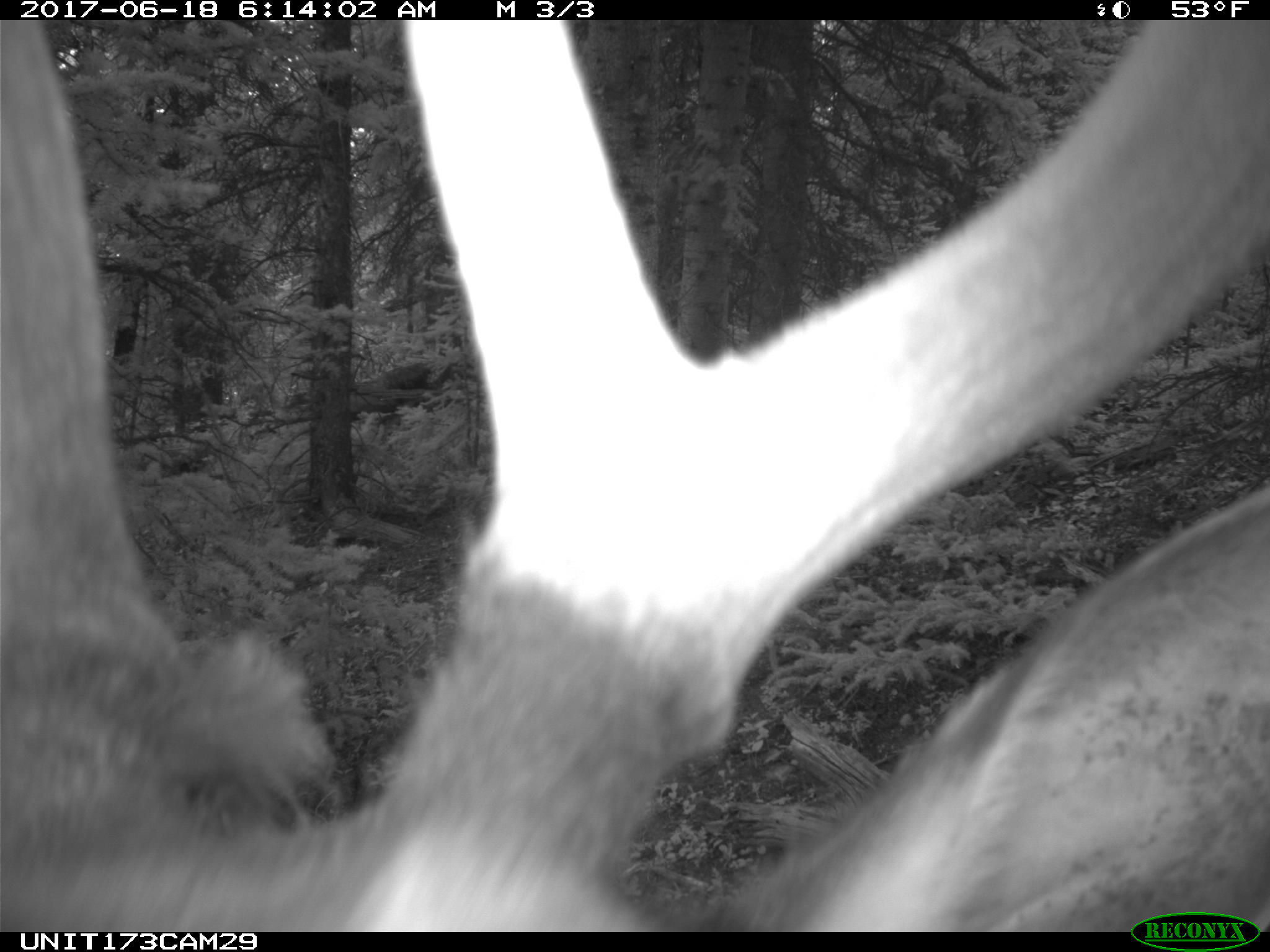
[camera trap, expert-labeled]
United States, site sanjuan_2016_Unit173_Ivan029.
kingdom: Animalia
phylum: Chordata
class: Mammalia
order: Artiodactyla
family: Cervidae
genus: Cervus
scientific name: Cervus elaphus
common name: red deer